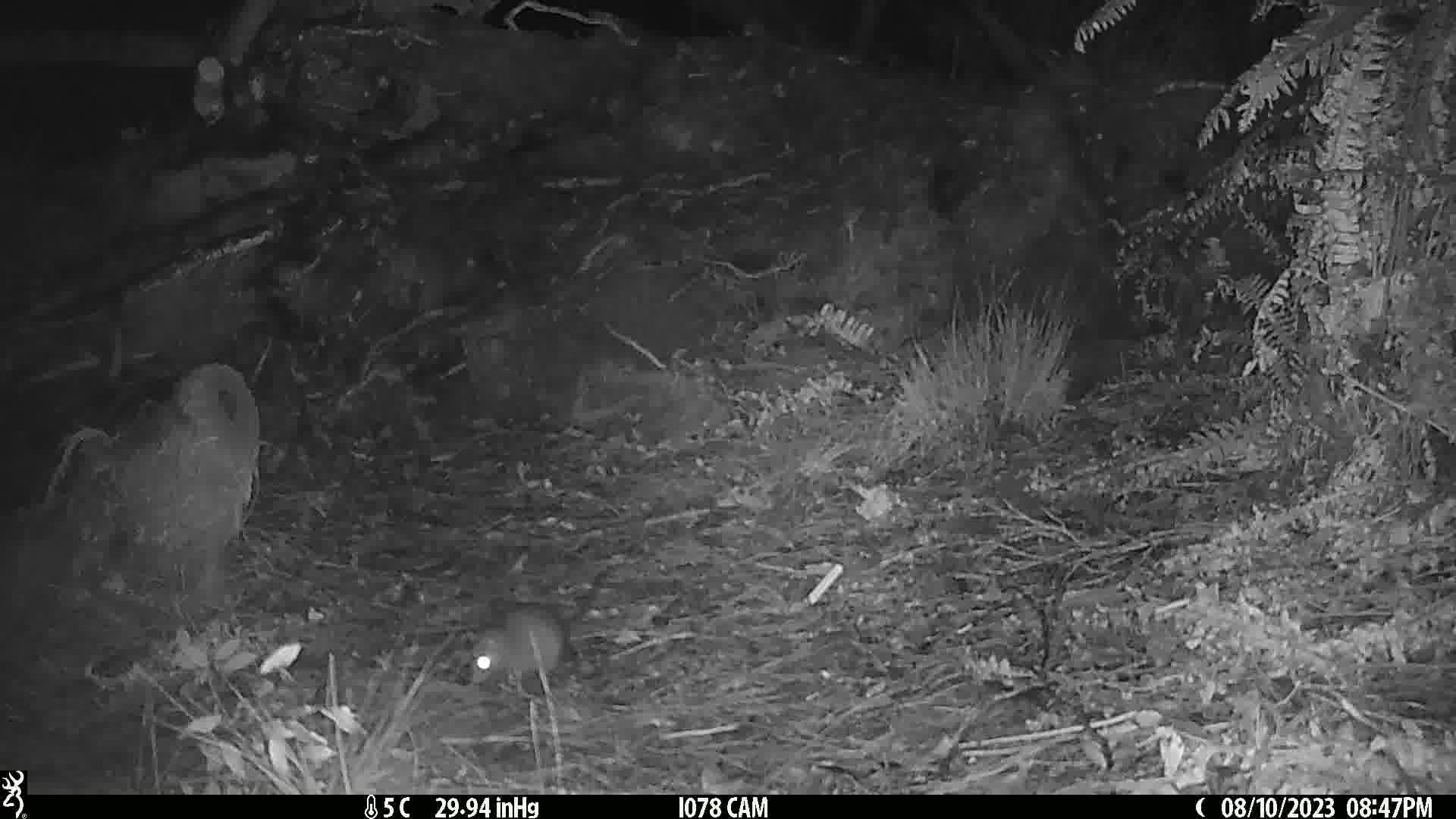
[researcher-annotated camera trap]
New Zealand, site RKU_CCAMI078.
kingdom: Animalia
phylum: Chordata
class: Mammalia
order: Rodentia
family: Muridae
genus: Rattus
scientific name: Rattus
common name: rat